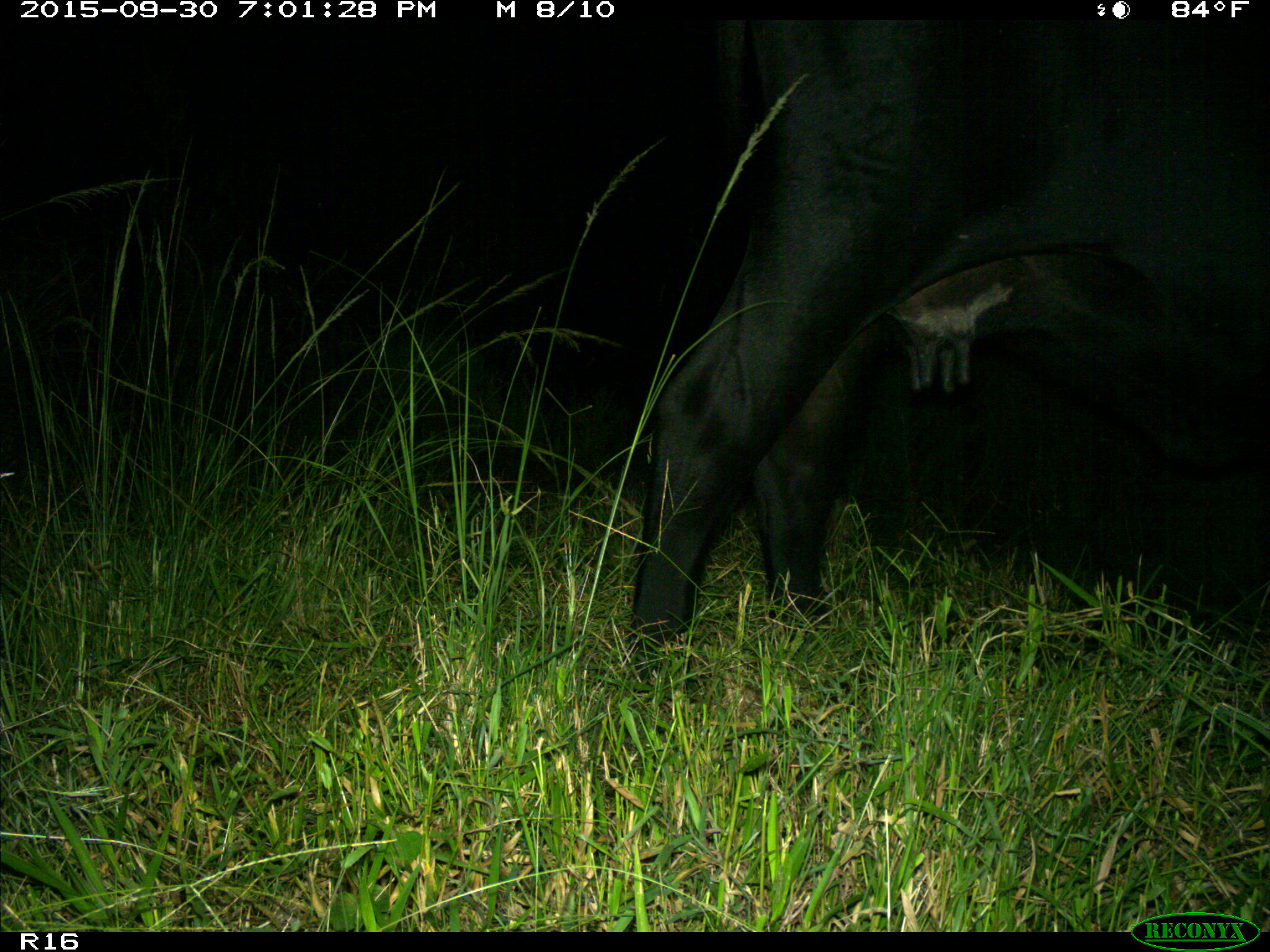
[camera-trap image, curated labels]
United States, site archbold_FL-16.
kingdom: Animalia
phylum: Chordata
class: Mammalia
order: Artiodactyla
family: Bovidae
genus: Bos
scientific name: Bos taurus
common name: domestic cow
Bos taurus (domestic cow).